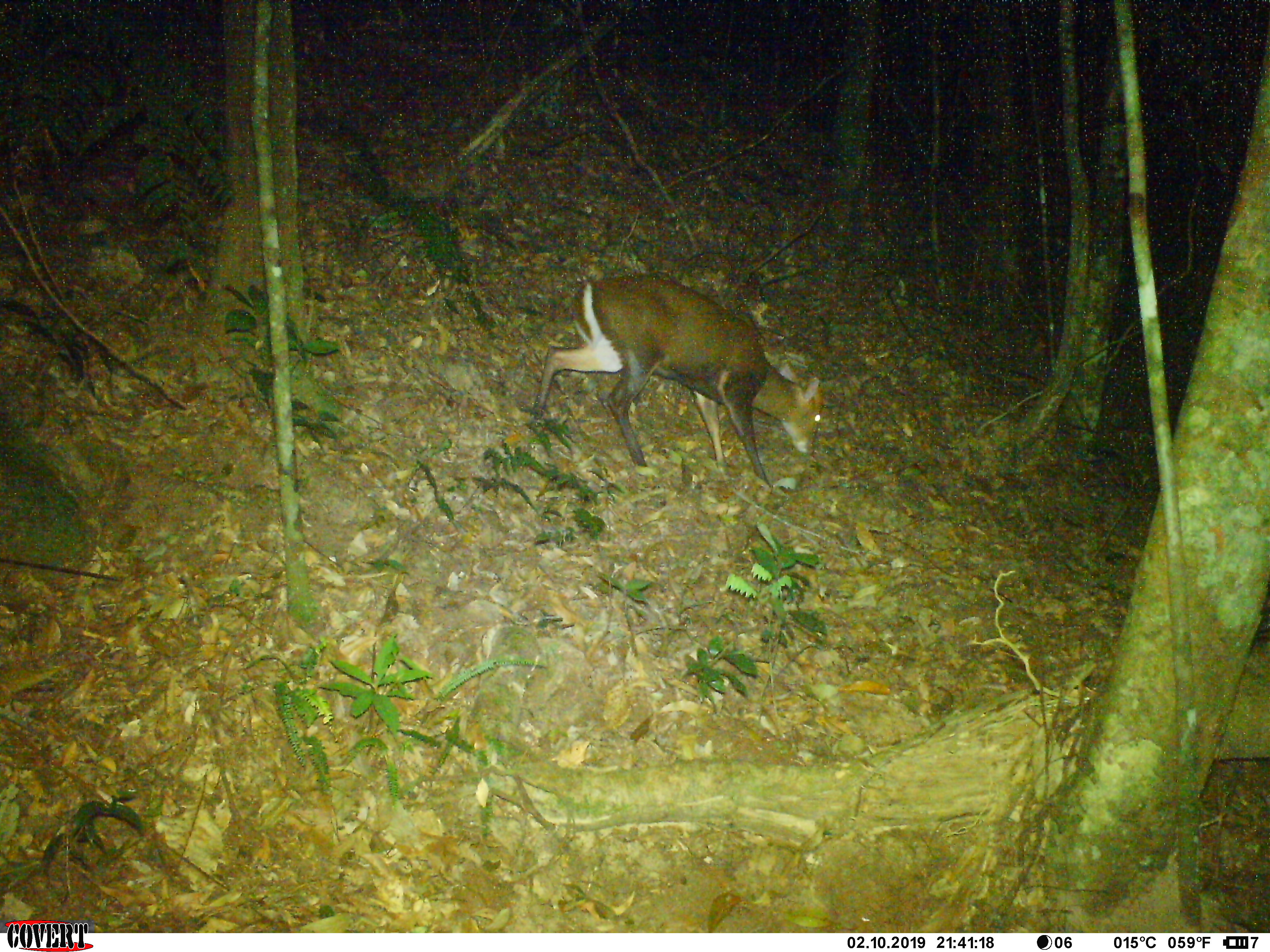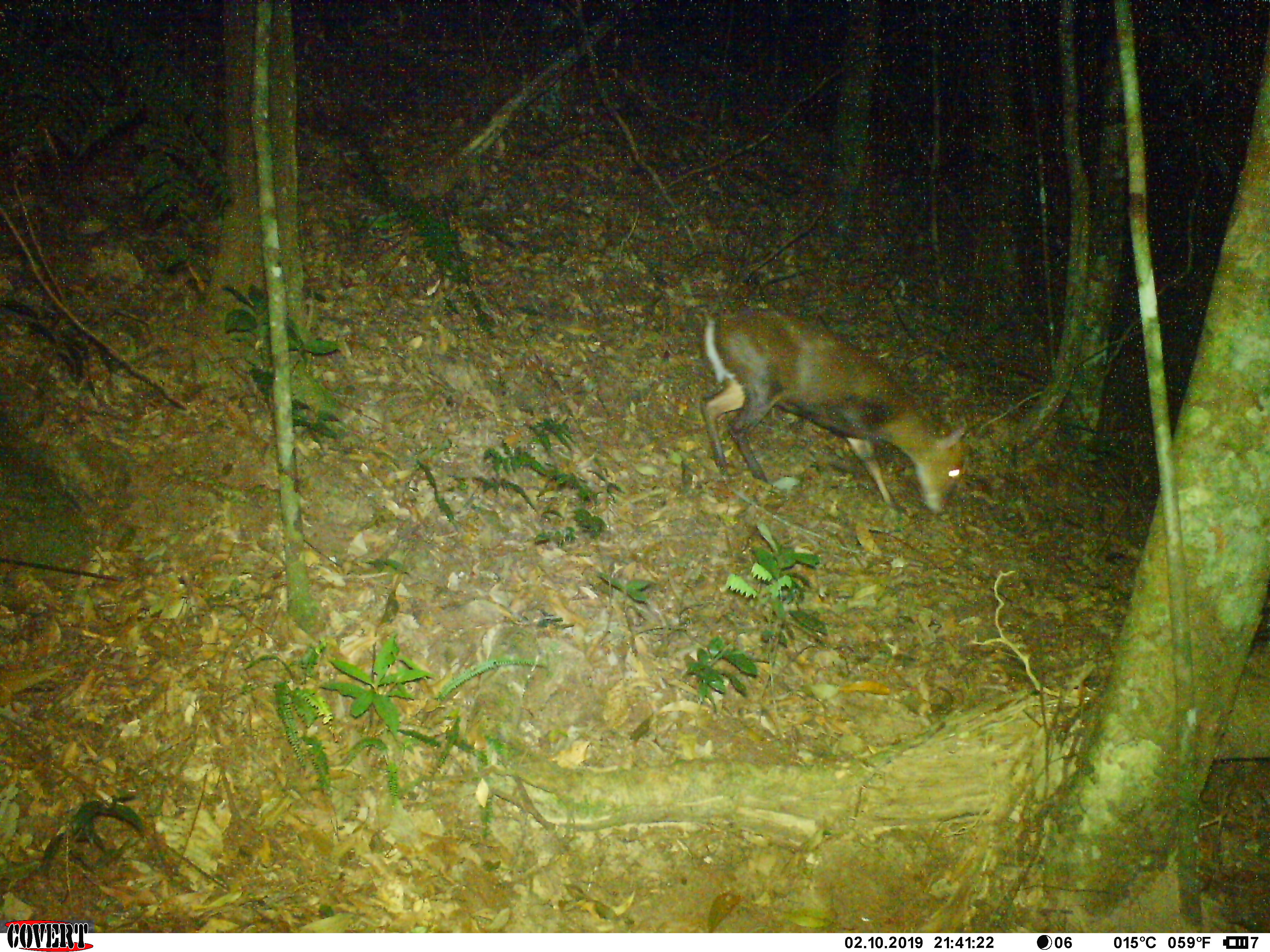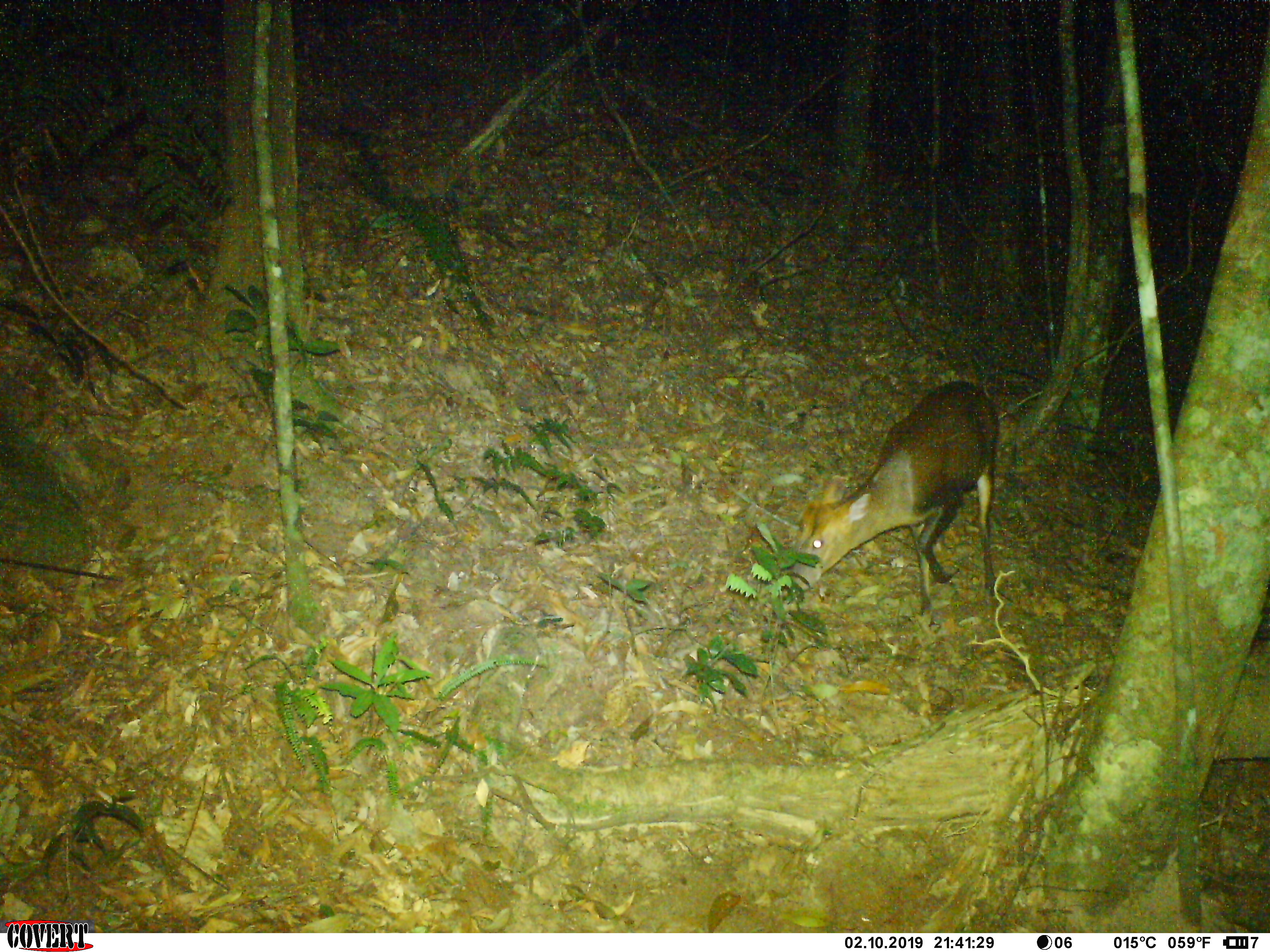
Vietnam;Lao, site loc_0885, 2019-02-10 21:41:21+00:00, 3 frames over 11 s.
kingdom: Animalia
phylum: Chordata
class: Mammalia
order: Artiodactyla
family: Cervidae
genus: Muntiacus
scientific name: Muntiacus rooseveltorum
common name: roosevelt's muntjac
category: roosevelts muntjac group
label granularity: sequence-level